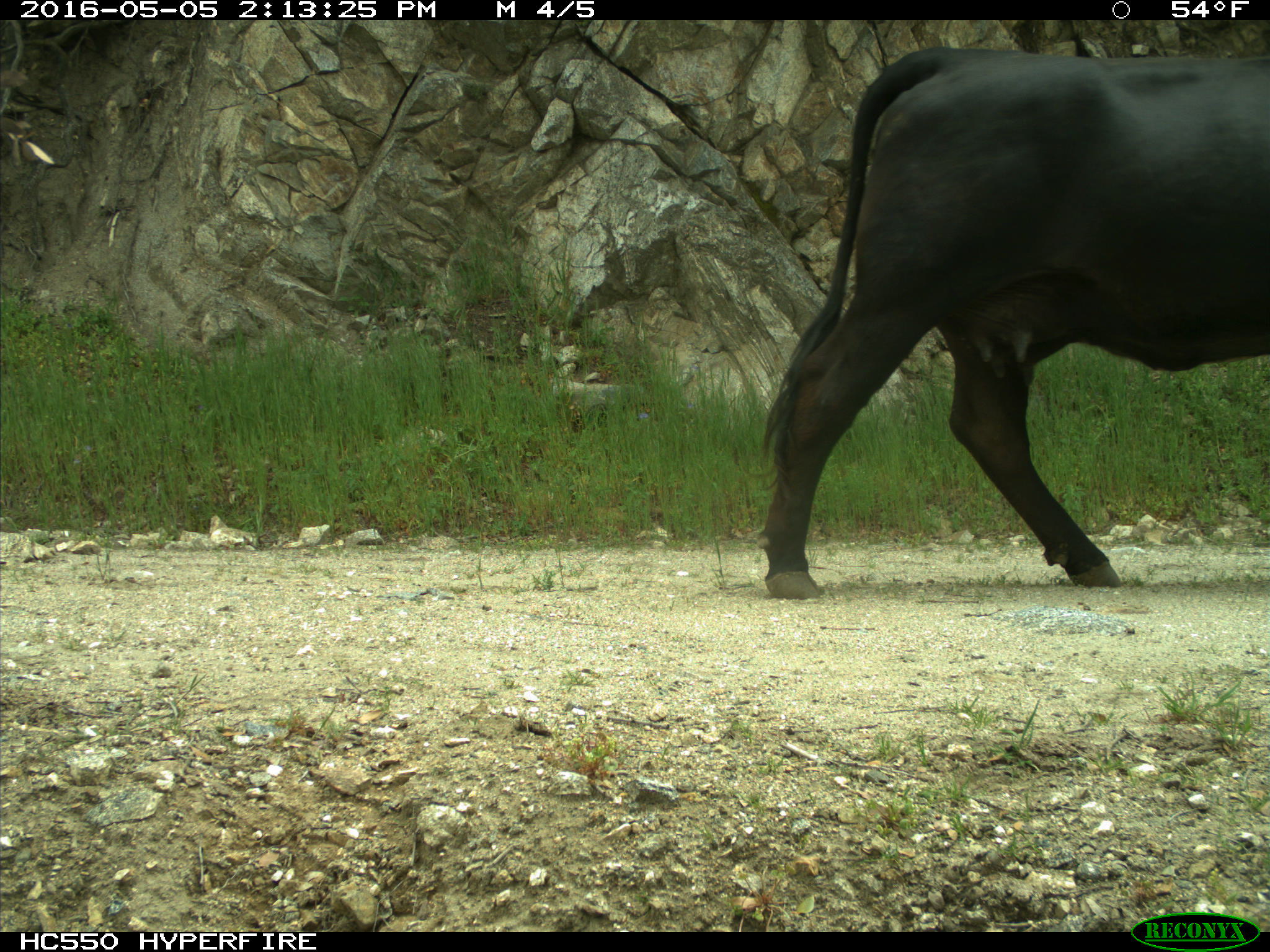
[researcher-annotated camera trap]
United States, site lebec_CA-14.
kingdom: Animalia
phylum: Chordata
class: Mammalia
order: Artiodactyla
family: Bovidae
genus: Bos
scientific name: Bos taurus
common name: domestic cow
Bos taurus (domestic cow).